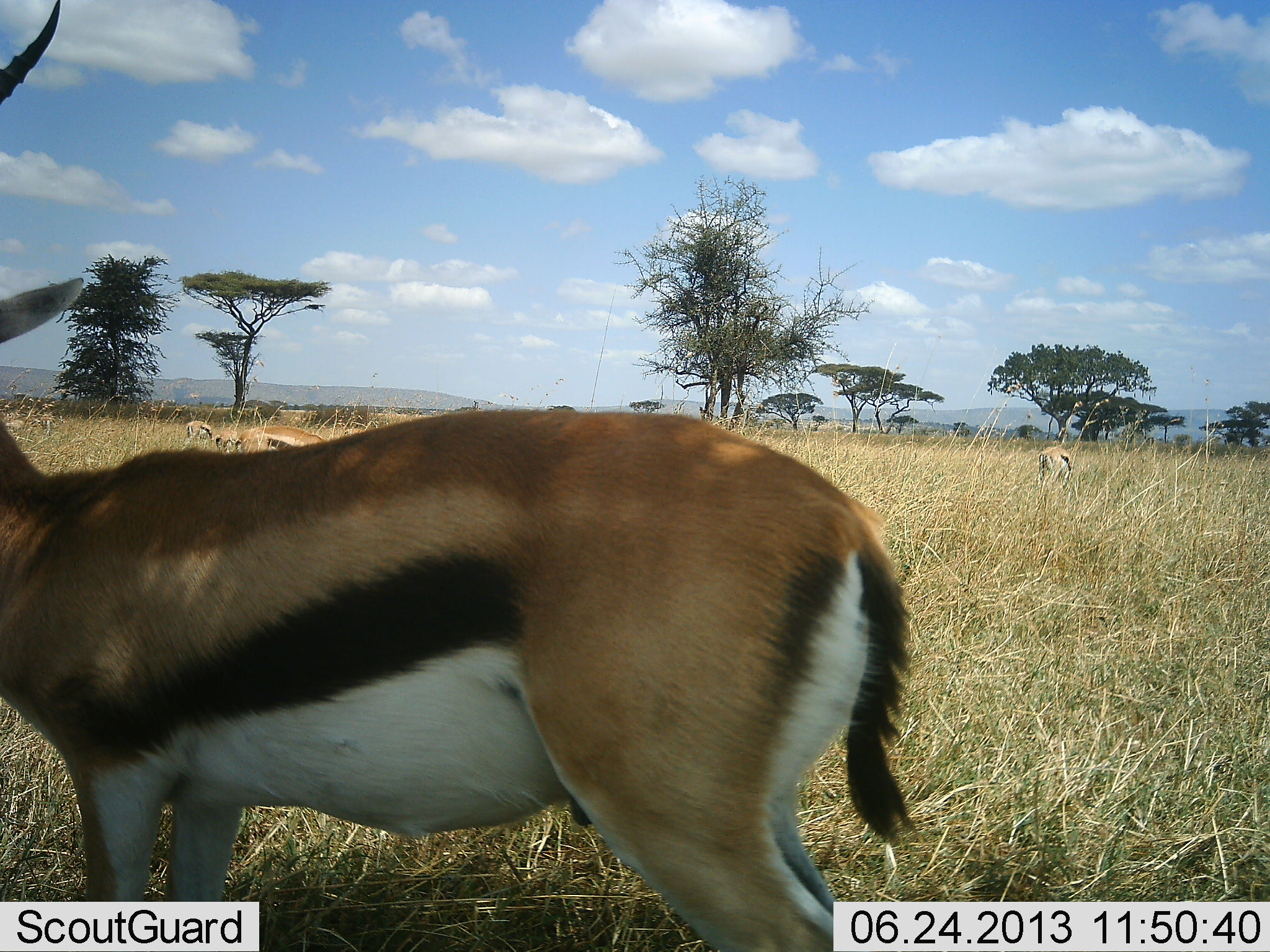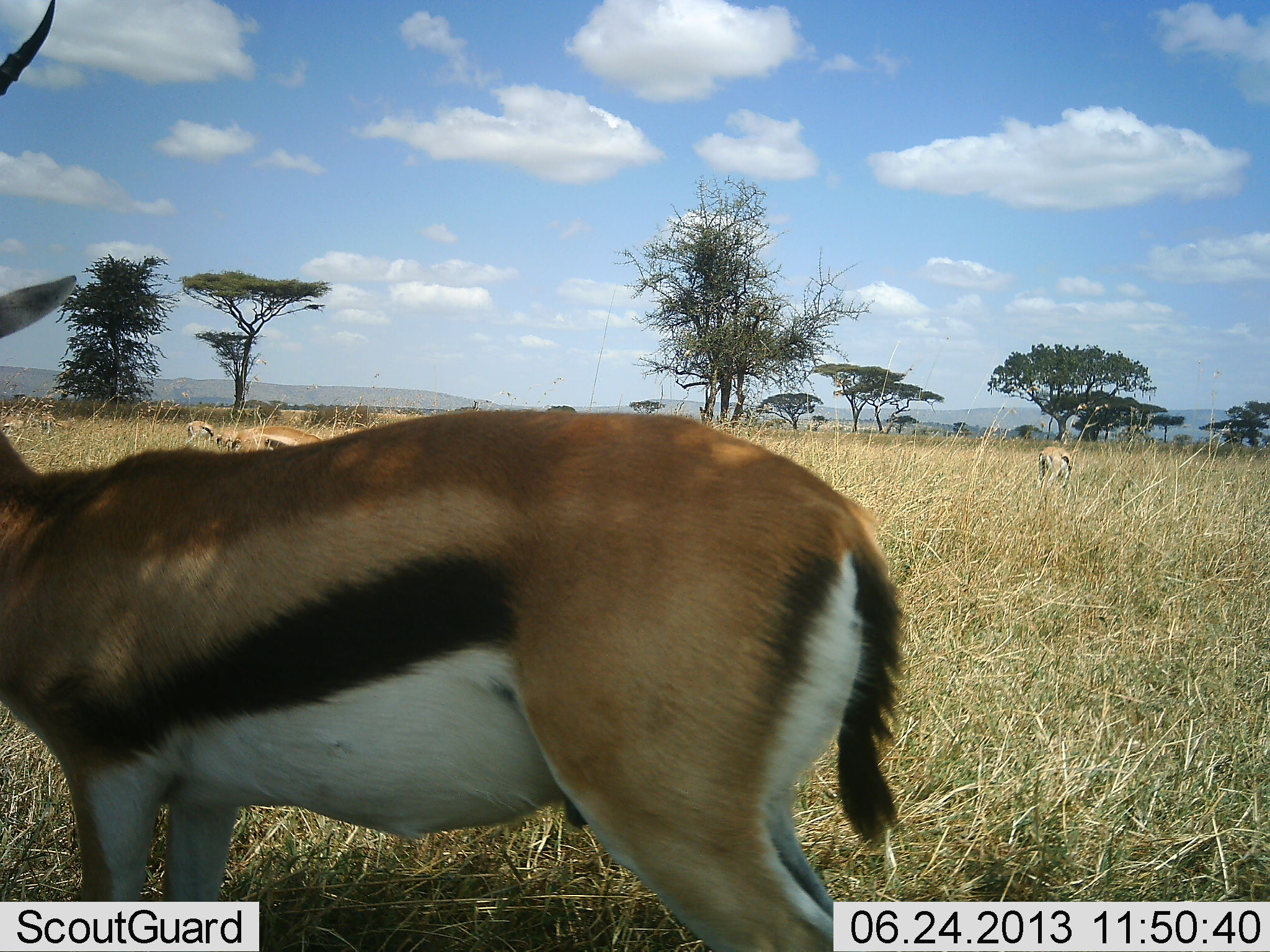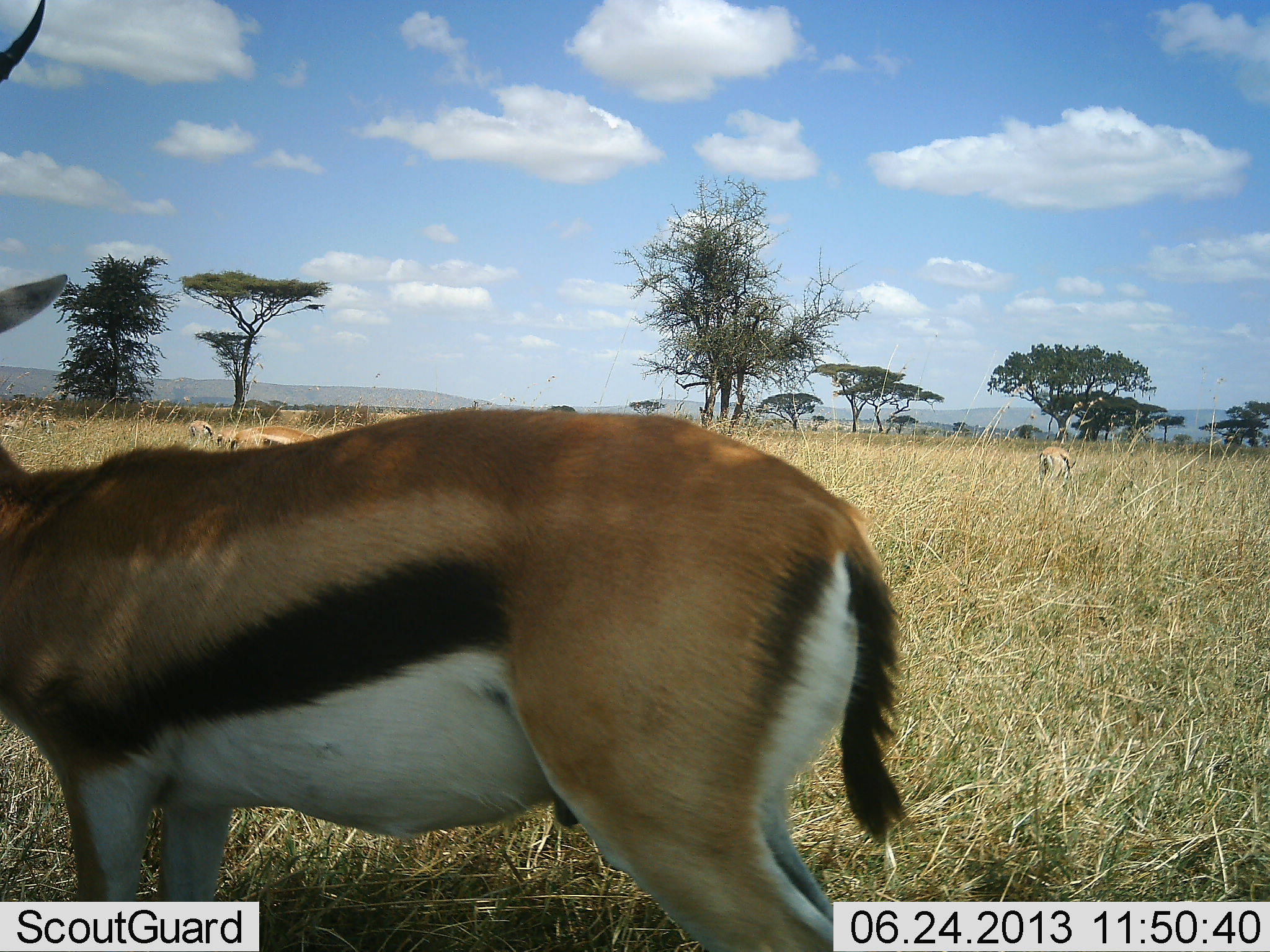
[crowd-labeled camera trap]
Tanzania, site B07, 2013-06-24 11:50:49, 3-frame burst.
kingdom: Animalia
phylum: Chordata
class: Mammalia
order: Artiodactyla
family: Bovidae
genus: Eudorcas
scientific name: Eudorcas thomsonii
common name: thomson's gazelle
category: gazellethomsons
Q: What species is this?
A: Gazellethomsons (thomson's gazelle) (Eudorcas thomsonii).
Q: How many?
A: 4.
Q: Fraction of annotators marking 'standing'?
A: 86%.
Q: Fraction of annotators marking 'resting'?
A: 4%.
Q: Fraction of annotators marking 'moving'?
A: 11%.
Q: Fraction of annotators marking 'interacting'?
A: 0%.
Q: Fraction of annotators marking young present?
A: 0%.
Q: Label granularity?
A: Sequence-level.